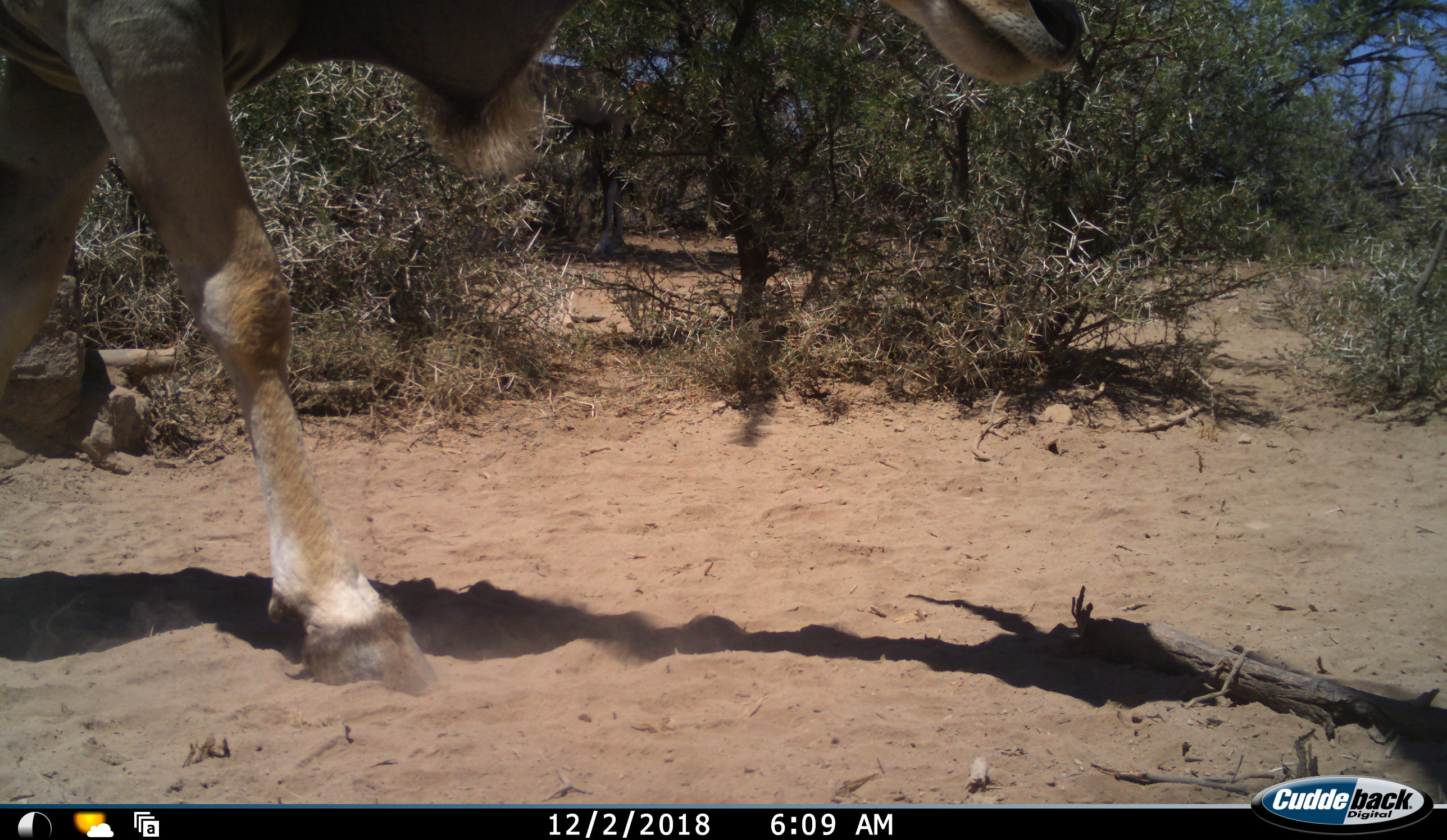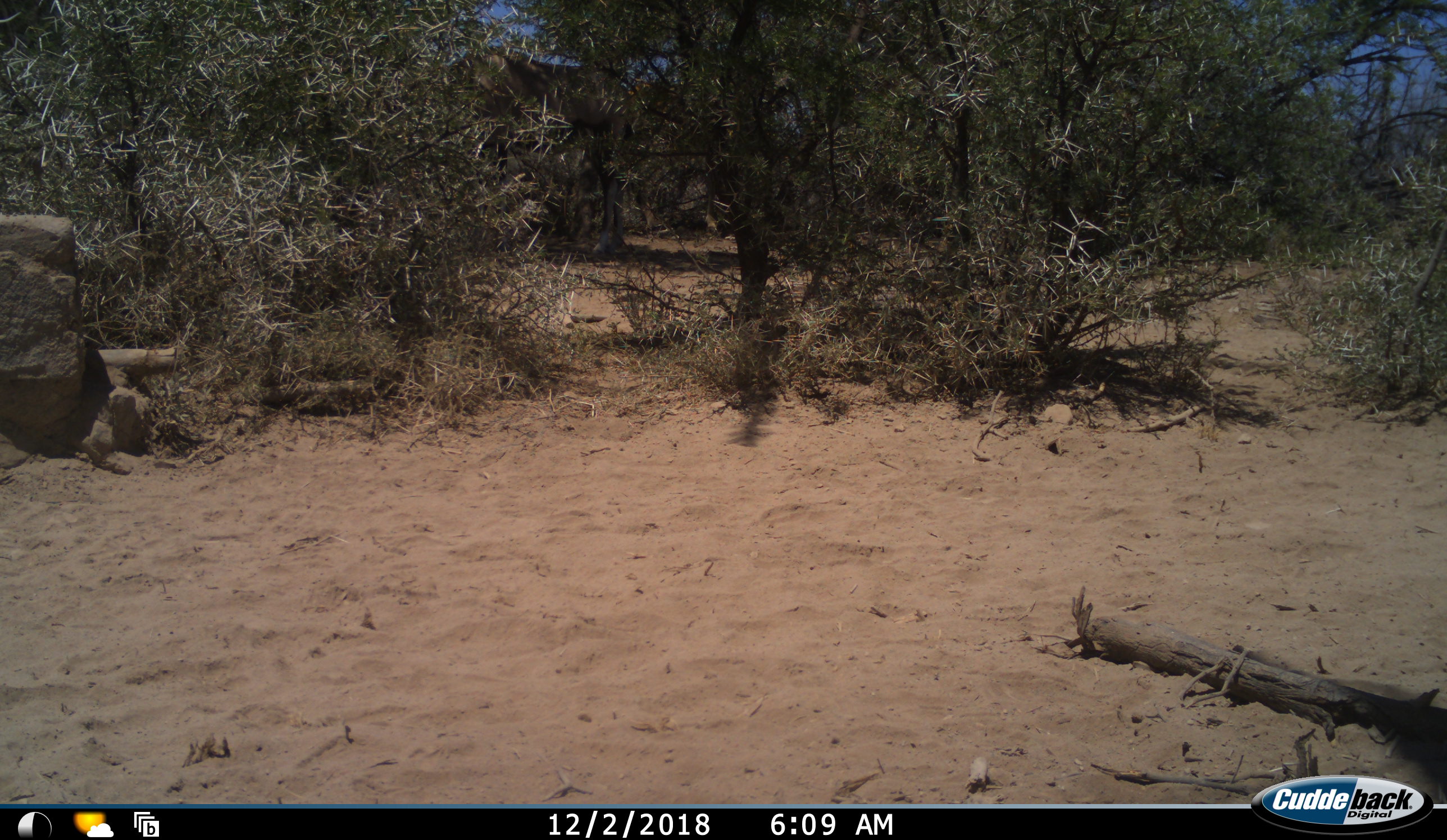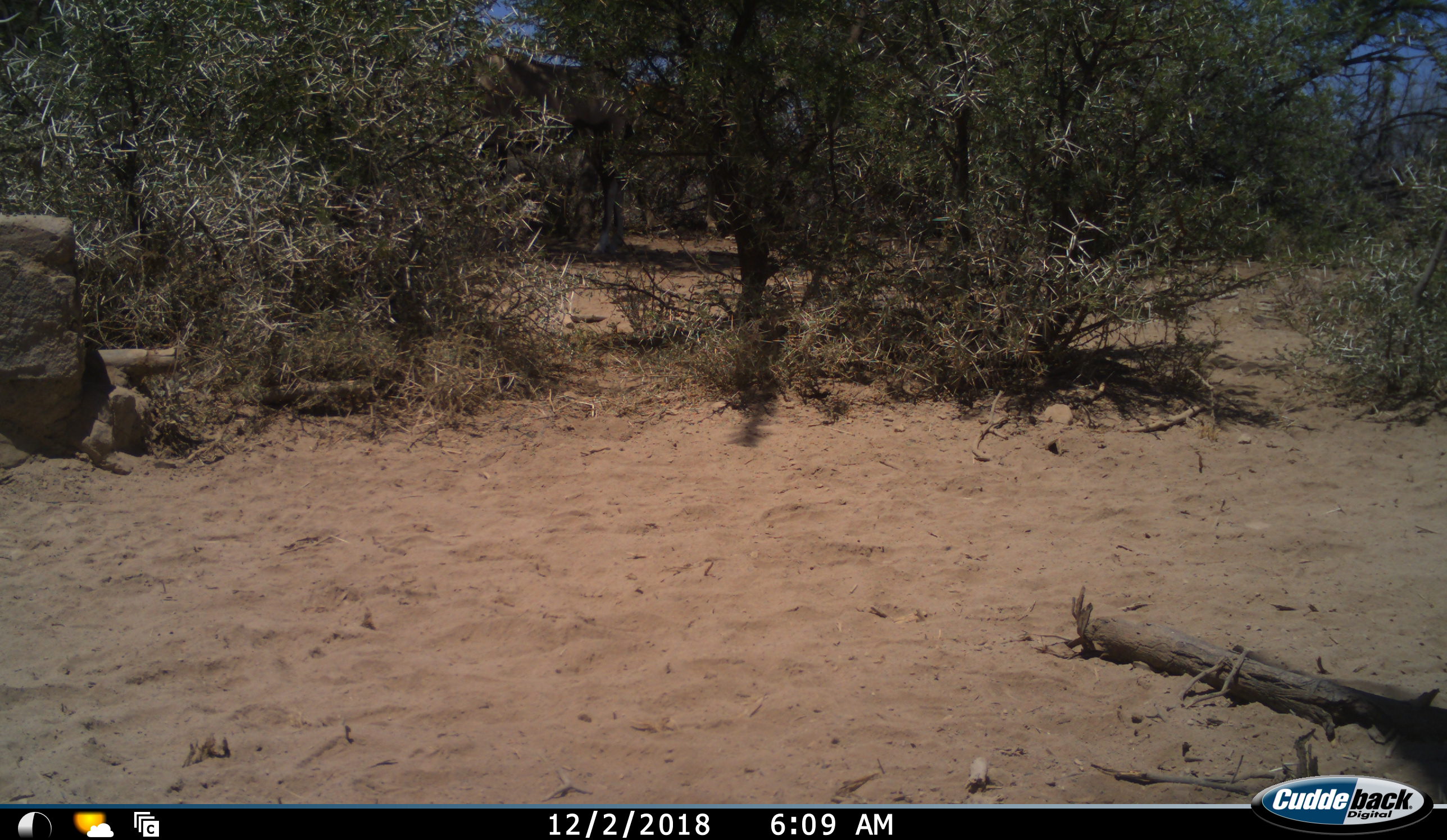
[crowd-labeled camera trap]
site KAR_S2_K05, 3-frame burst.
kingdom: Animalia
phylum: Chordata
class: Mammalia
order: Artiodactyla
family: Bovidae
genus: Tragelaphus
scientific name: Tragelaphus oryx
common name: eland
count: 1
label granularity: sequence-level